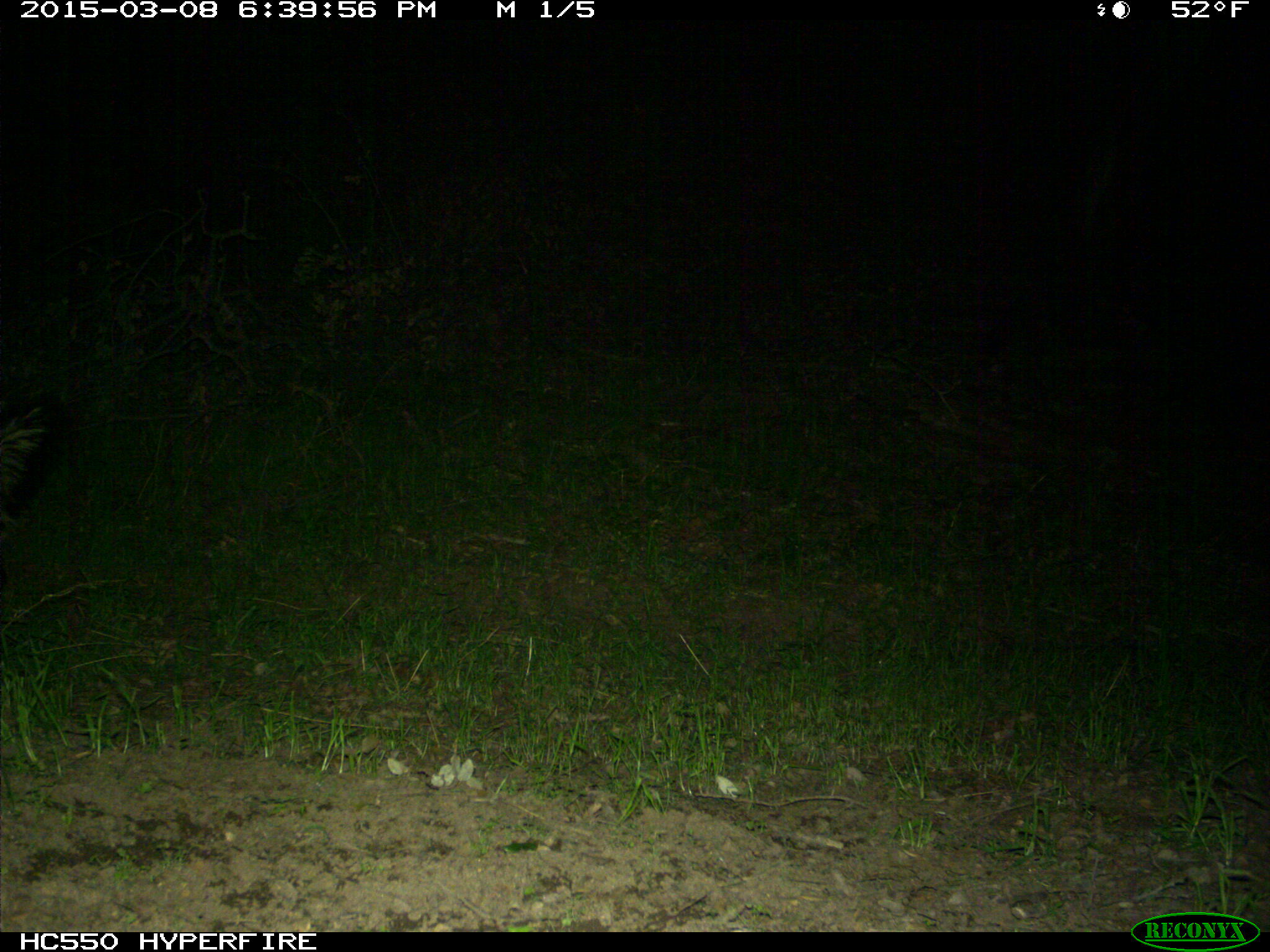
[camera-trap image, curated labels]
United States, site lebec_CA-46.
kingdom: Animalia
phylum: Chordata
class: Mammalia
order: Carnivora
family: Mephitidae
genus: Mephitis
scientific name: Mephitis mephitis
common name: striped skunk